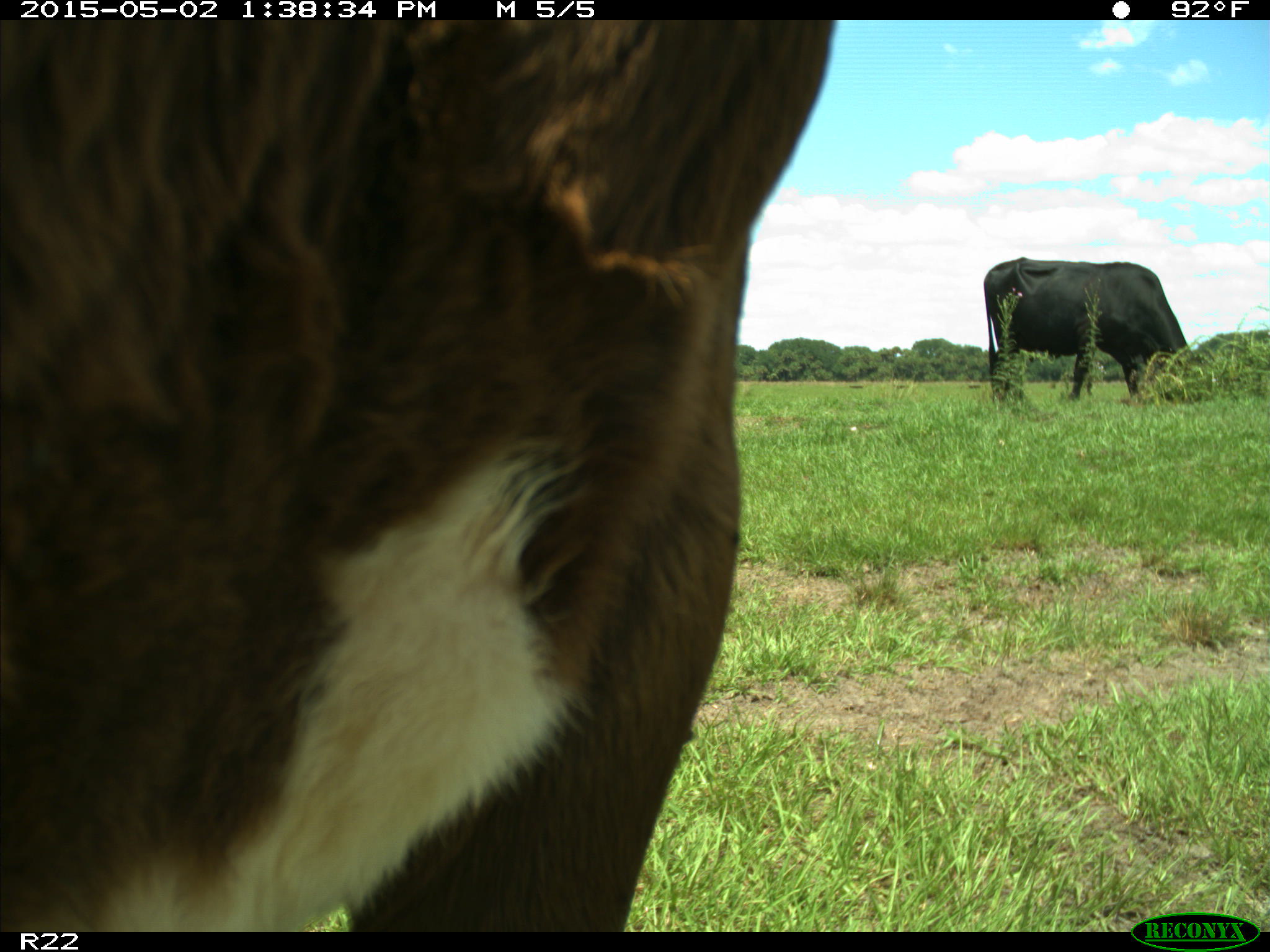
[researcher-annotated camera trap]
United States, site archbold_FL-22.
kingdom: Animalia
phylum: Chordata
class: Mammalia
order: Artiodactyla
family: Bovidae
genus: Bos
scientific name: Bos taurus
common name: domestic cow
Bos taurus (domestic cow).